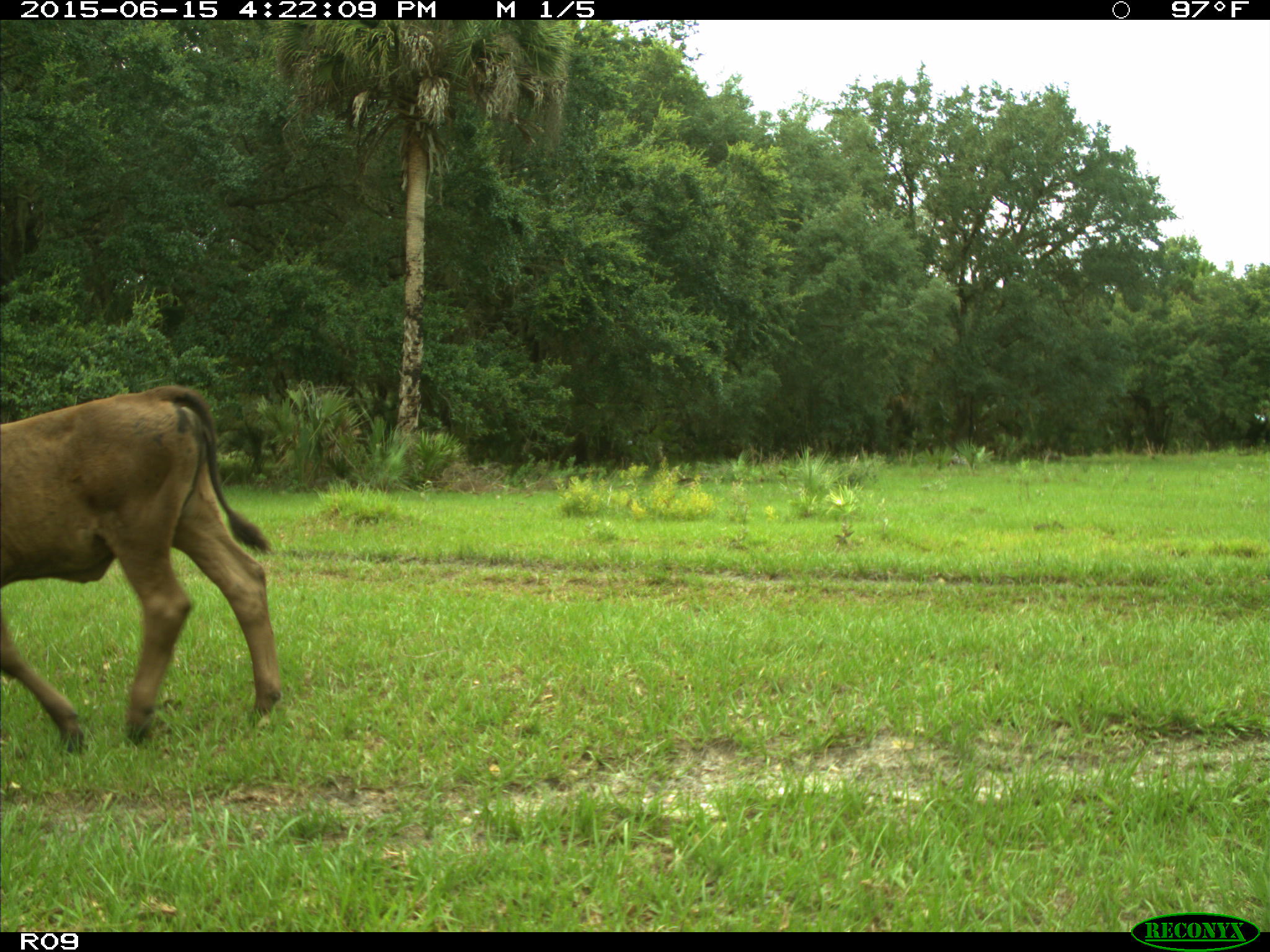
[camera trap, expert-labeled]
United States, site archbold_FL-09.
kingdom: Animalia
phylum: Chordata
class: Mammalia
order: Artiodactyla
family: Bovidae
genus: Bos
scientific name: Bos taurus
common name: domestic cow